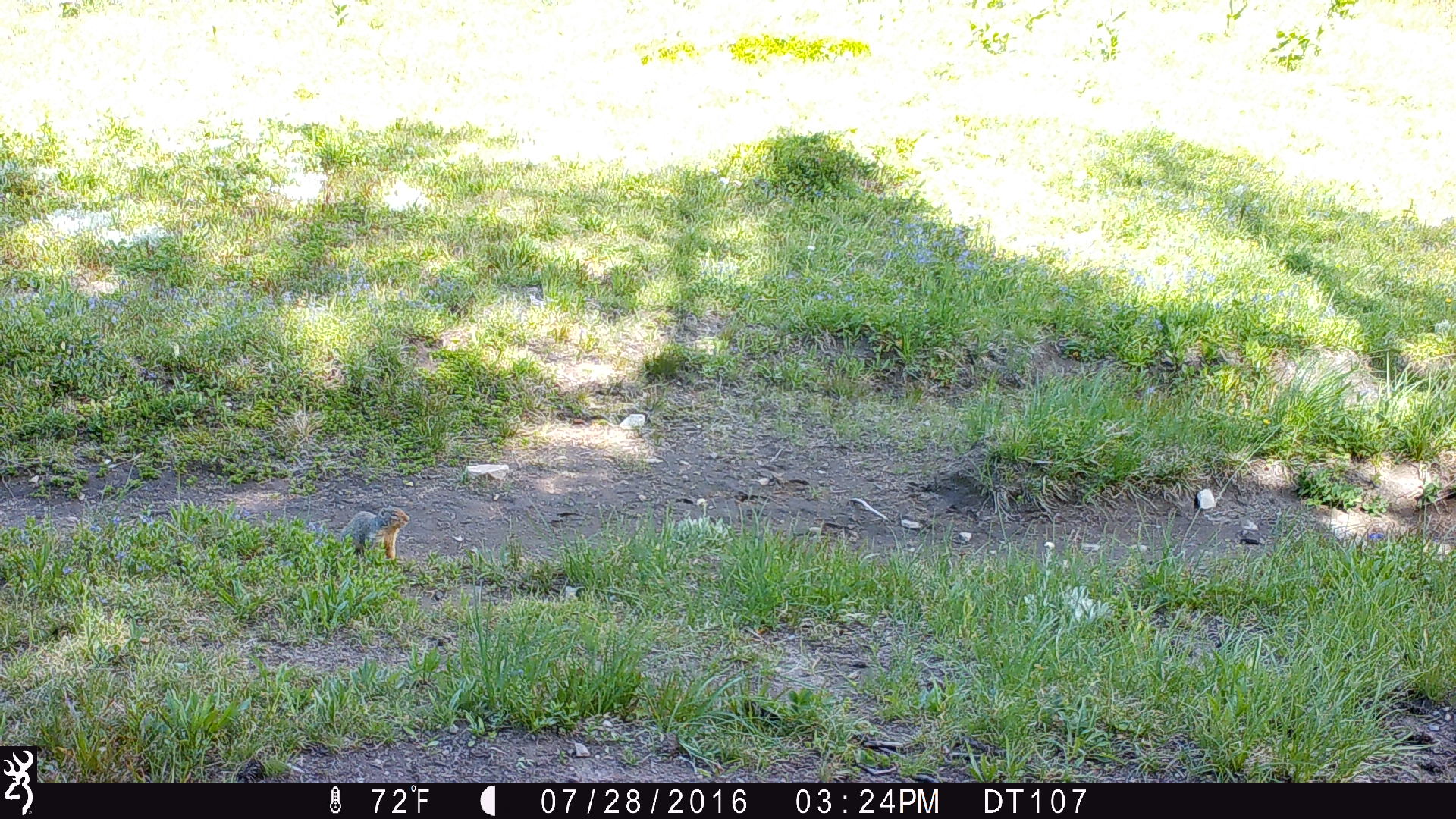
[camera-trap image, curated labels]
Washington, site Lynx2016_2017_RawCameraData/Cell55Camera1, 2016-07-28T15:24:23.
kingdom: Animalia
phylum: Chordata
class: Mammalia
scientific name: Mammalia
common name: small mammal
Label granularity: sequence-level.